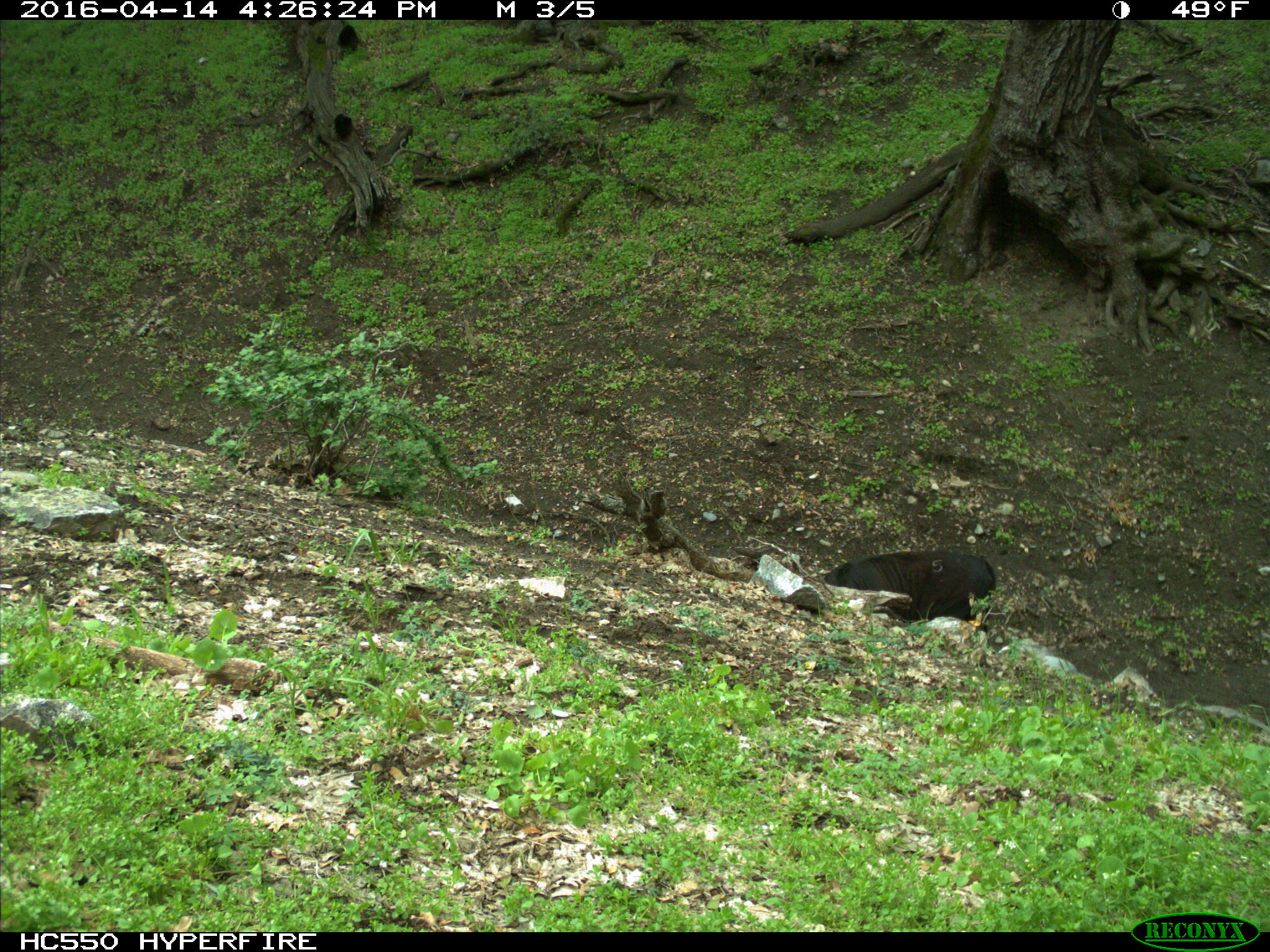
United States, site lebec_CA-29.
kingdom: Animalia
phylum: Chordata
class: Mammalia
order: Artiodactyla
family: Bovidae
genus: Bos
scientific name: Bos taurus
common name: domestic cow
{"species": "Bos taurus (domestic cow)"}